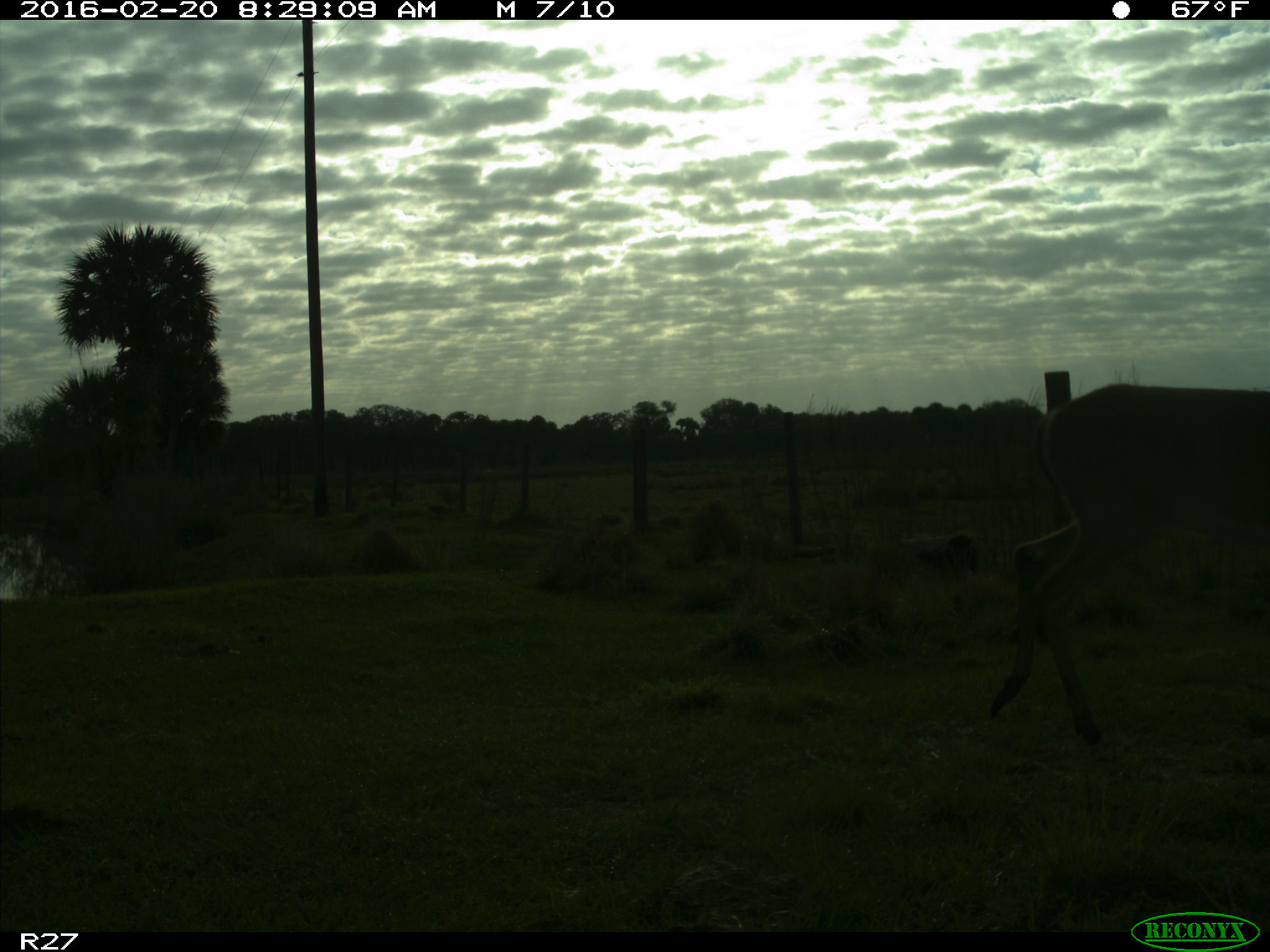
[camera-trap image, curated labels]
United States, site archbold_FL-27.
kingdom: Animalia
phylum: Chordata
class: Mammalia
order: Artiodactyla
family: Cervidae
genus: Odocoileus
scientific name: Odocoileus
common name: deer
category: unidentified deer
Unidentified deer (deer) (Odocoileus).